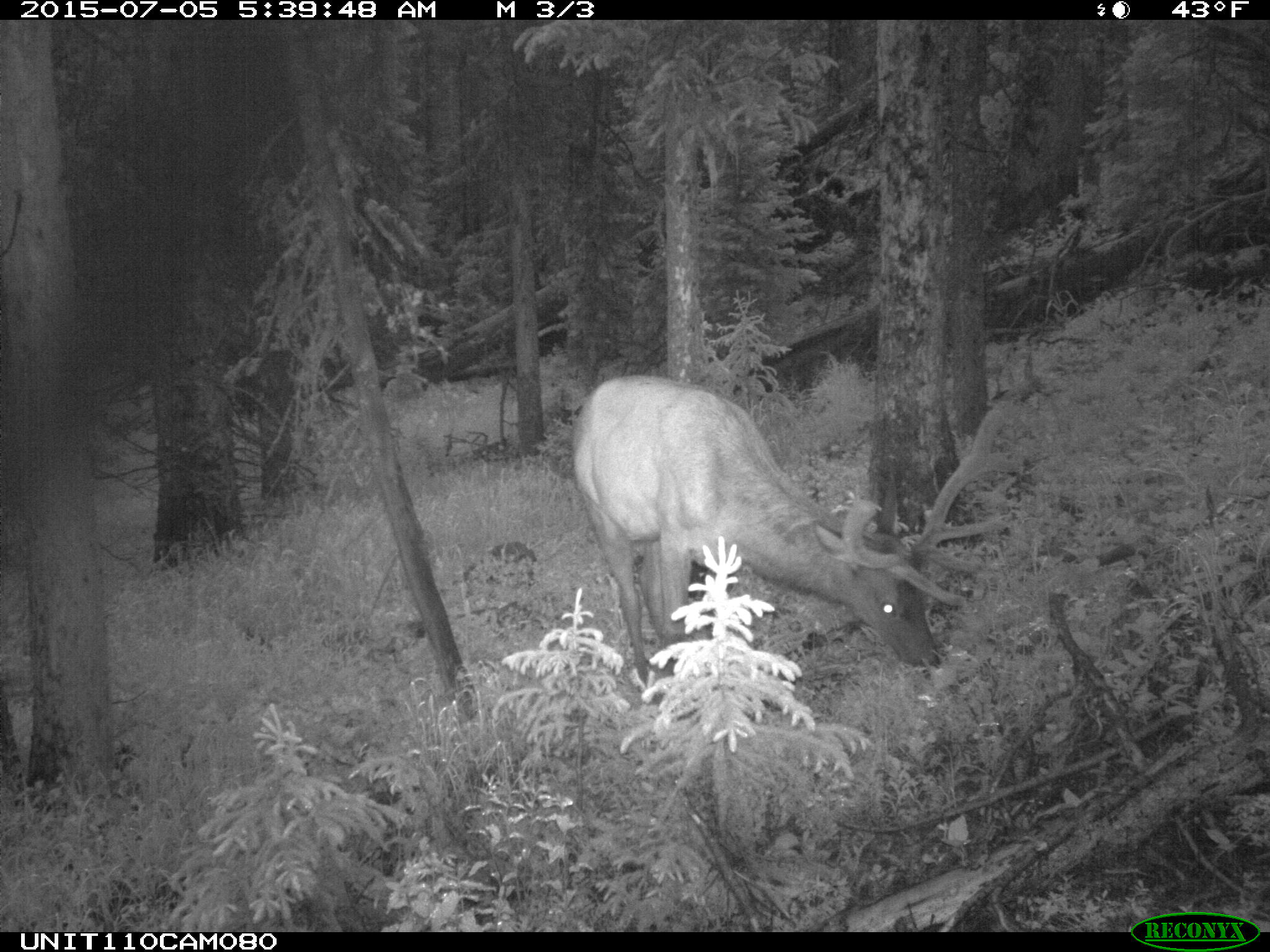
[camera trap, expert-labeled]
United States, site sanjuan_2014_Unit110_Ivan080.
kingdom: Animalia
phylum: Chordata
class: Mammalia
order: Artiodactyla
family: Cervidae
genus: Cervus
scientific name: Cervus elaphus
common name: red deer